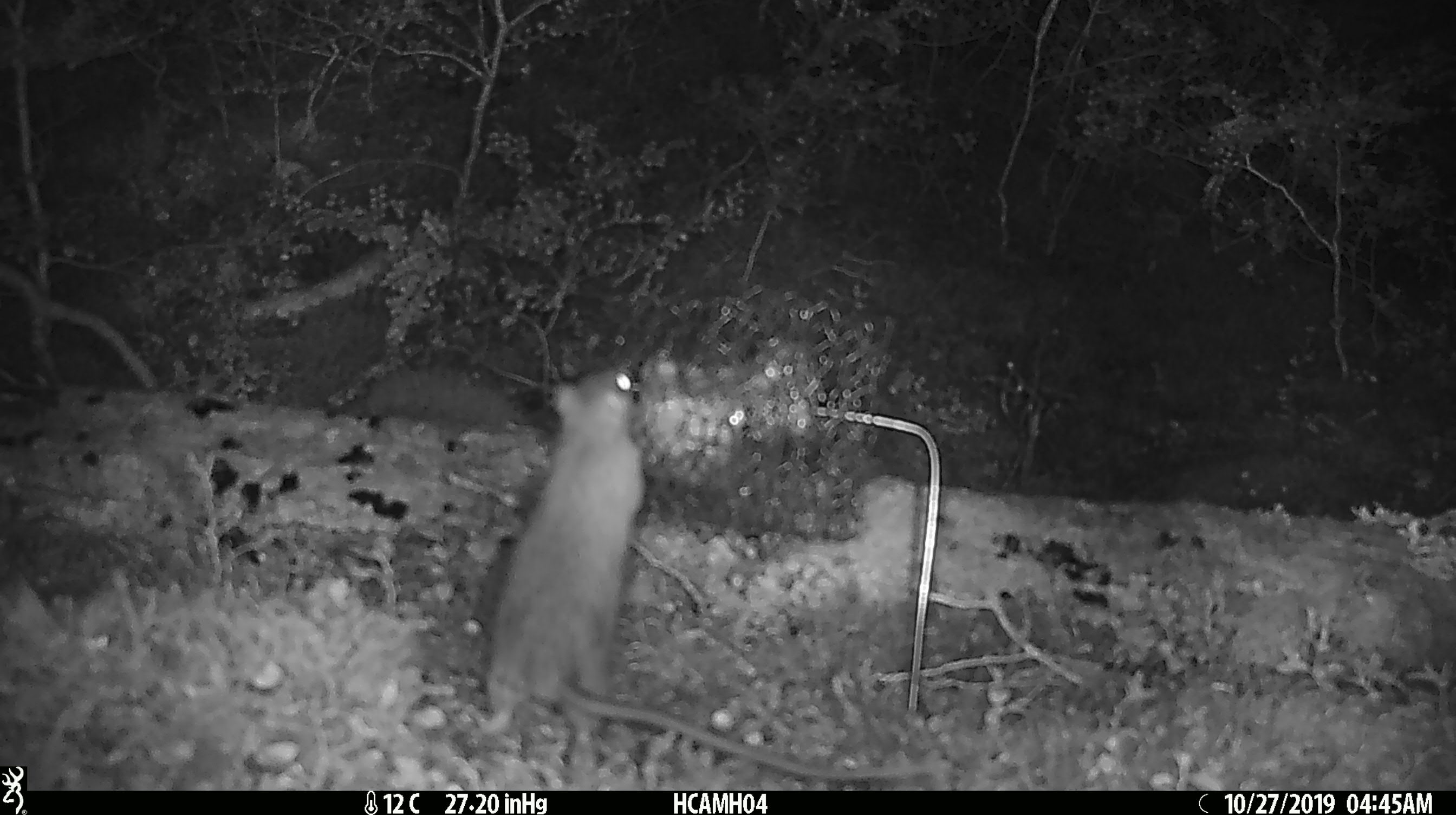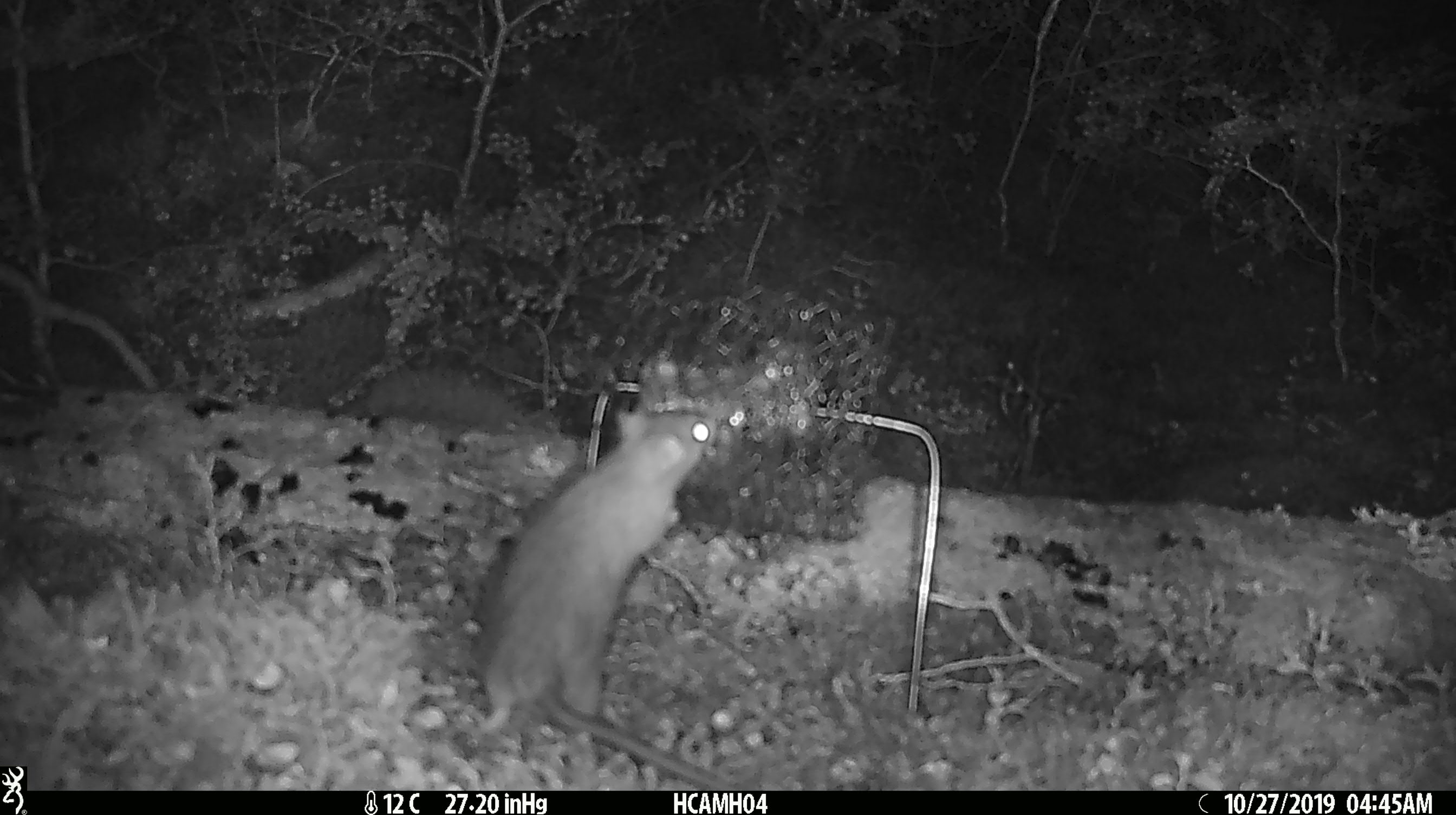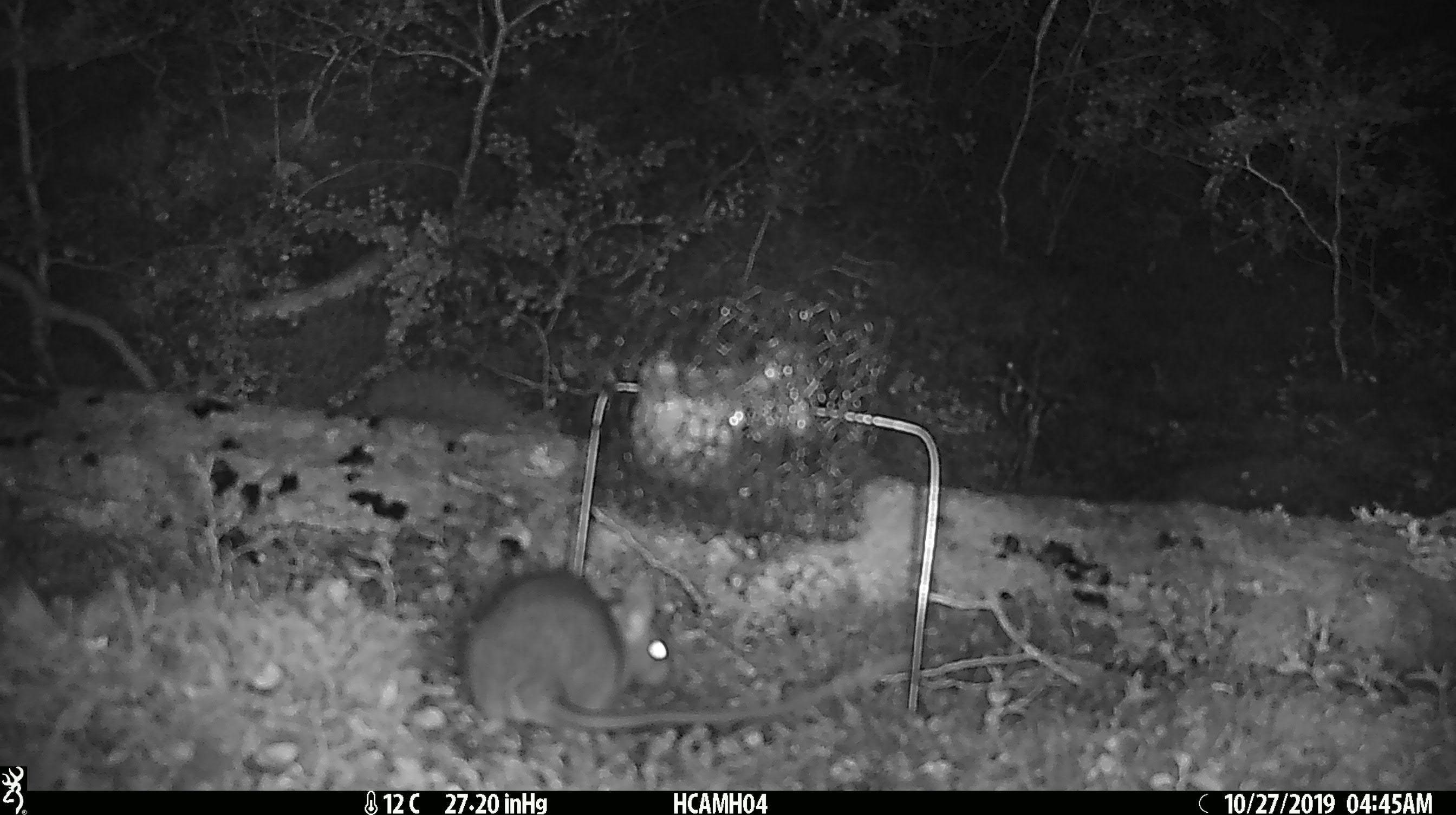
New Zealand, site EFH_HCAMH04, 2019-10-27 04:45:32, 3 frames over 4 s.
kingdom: Animalia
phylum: Chordata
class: Mammalia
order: Rodentia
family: Muridae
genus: Rattus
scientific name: Rattus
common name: rat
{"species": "rat (Rattus)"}